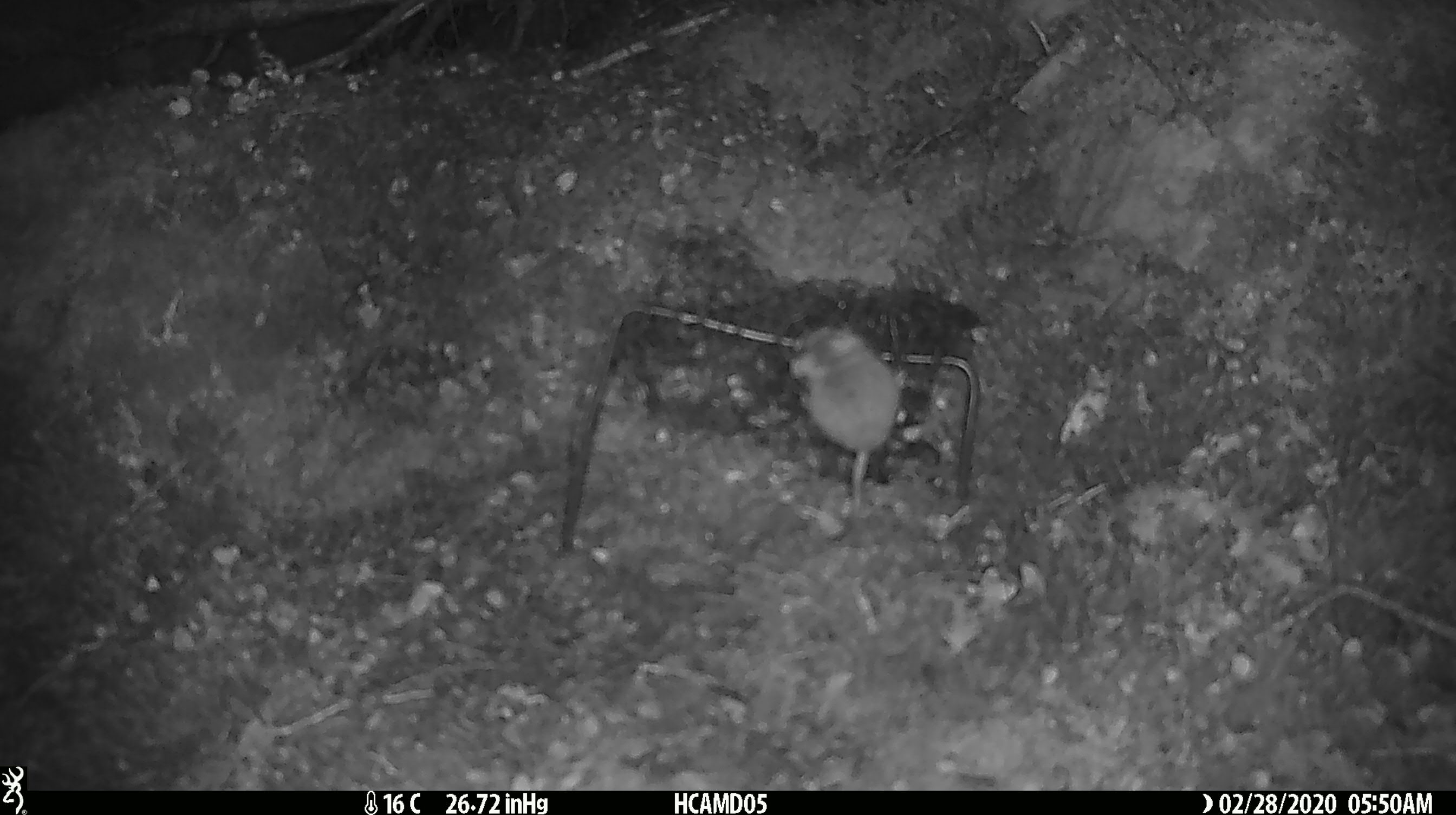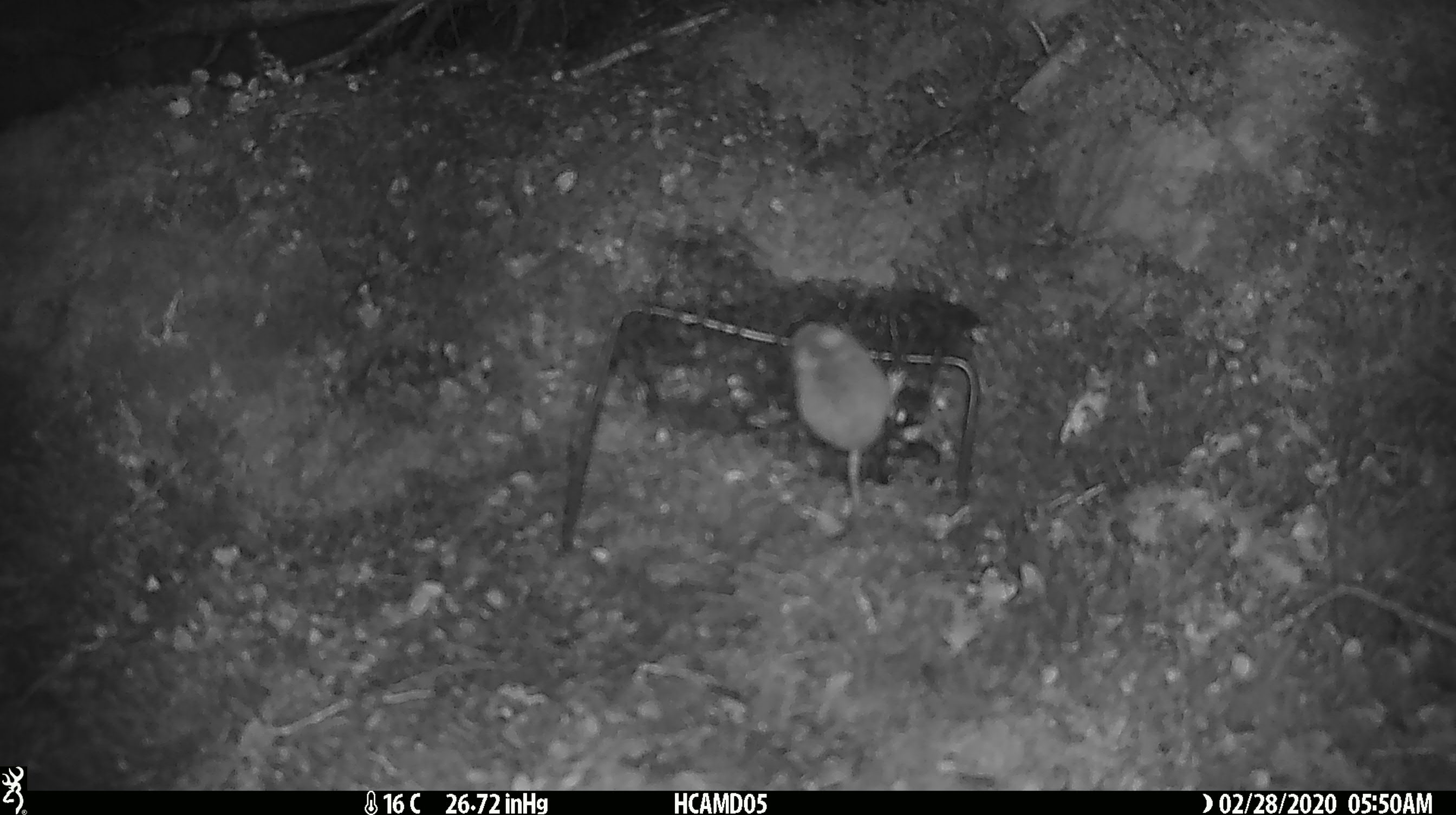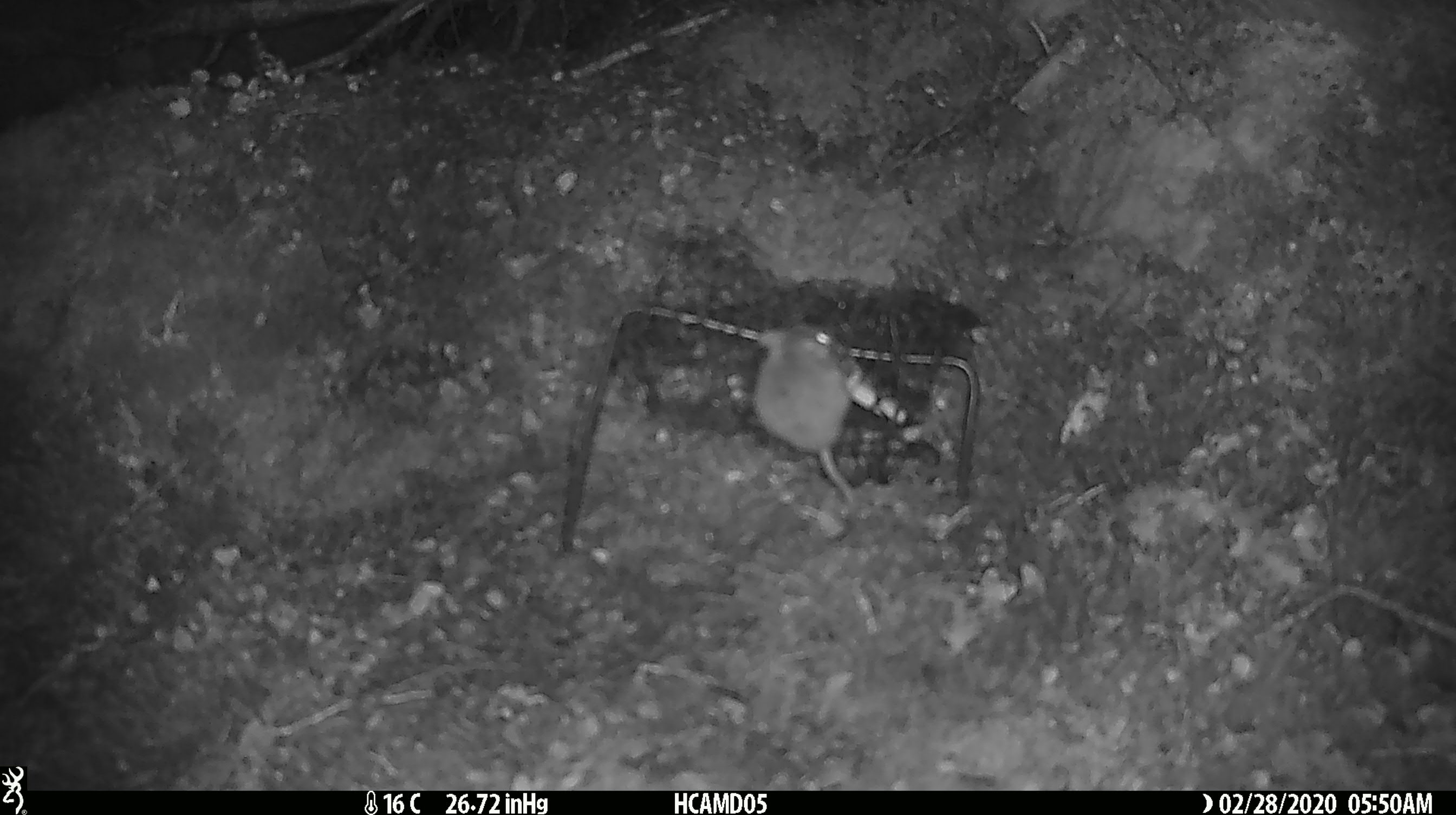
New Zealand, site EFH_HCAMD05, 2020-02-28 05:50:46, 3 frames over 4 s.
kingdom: Animalia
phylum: Chordata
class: Mammalia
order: Rodentia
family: Muridae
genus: Mus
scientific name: Mus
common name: mouse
Mouse (Mus).